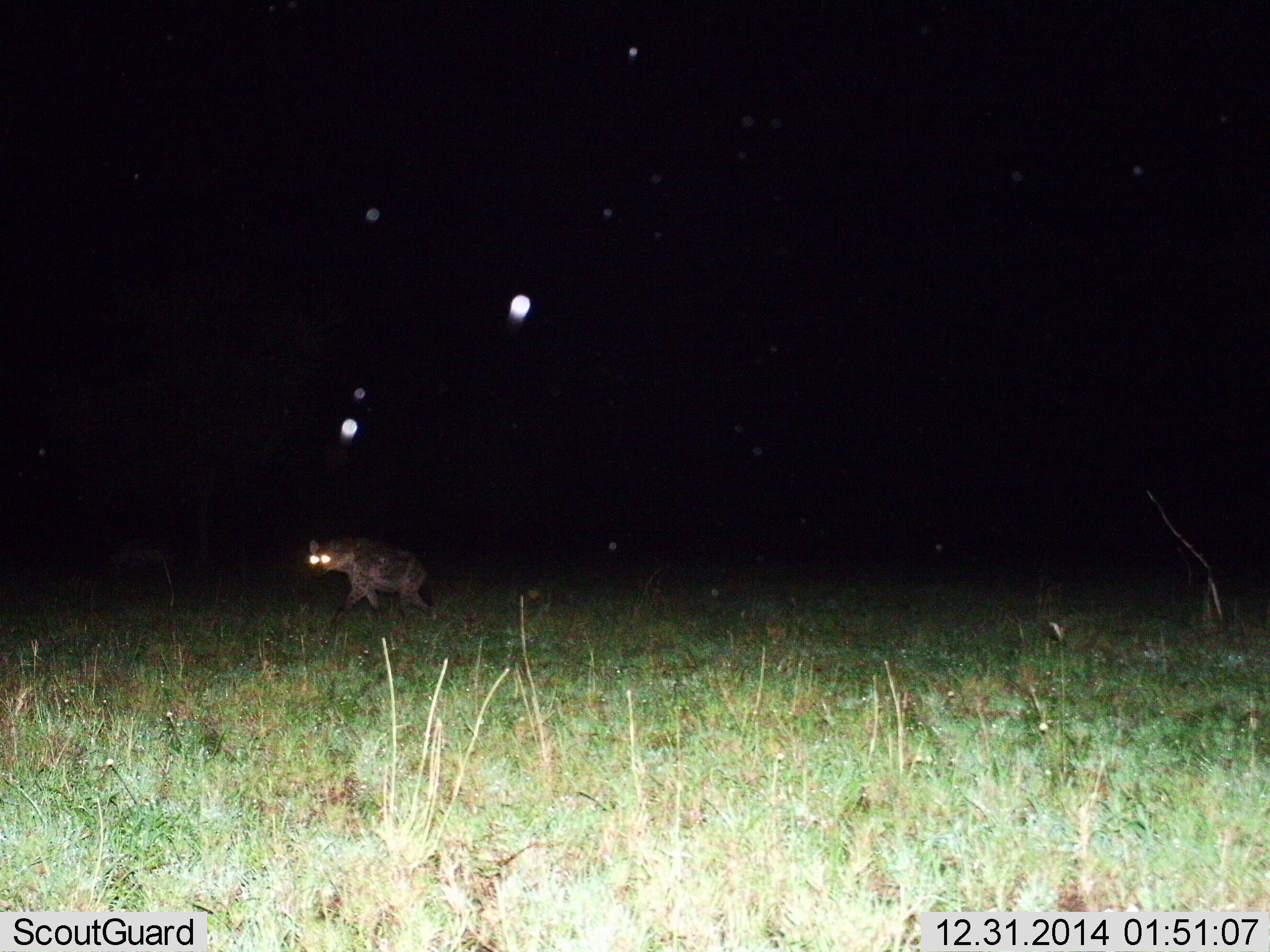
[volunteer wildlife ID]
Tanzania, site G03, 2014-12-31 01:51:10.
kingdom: Animalia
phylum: Chordata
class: Mammalia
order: Carnivora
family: Hyaenidae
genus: Crocuta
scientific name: Crocuta crocuta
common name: spotted hyena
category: hyenaspotted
Hyenaspotted (spotted hyena) (Crocuta crocuta), count 1. Behavior (volunteer vote fractions): standing 0%, resting 0%, moving 100%, interacting 0%. Young present (vote fraction): 0%. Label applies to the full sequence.